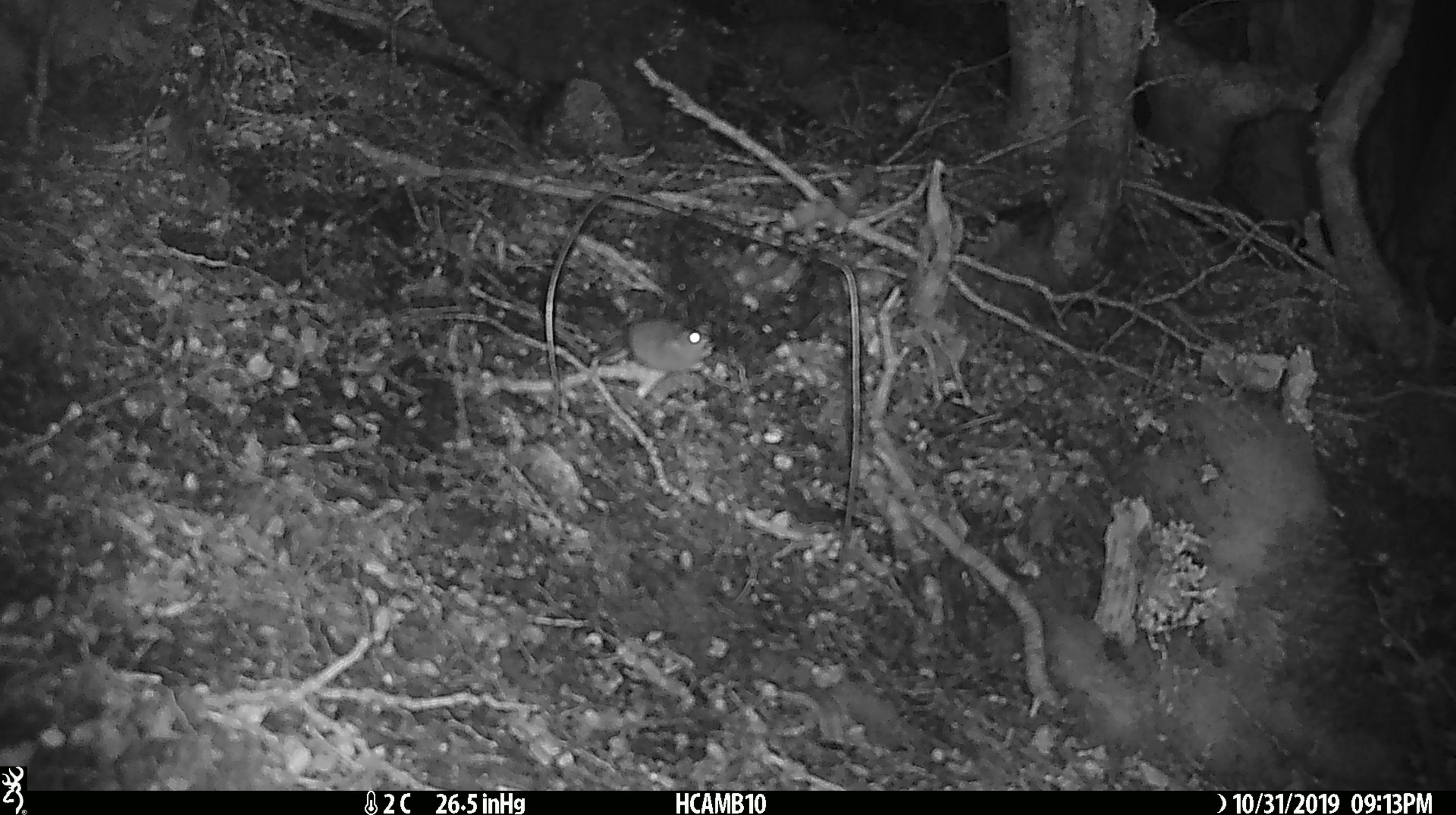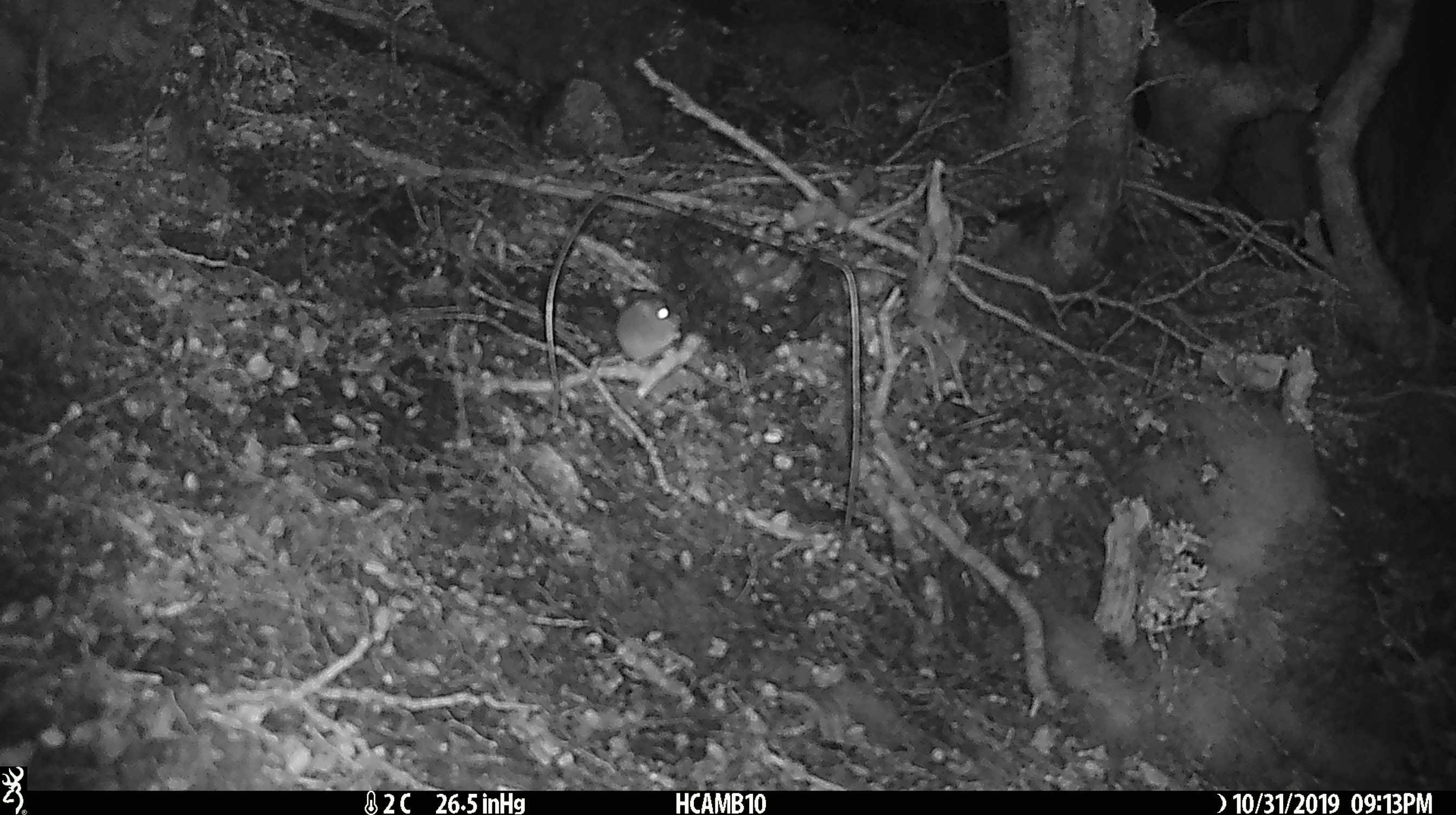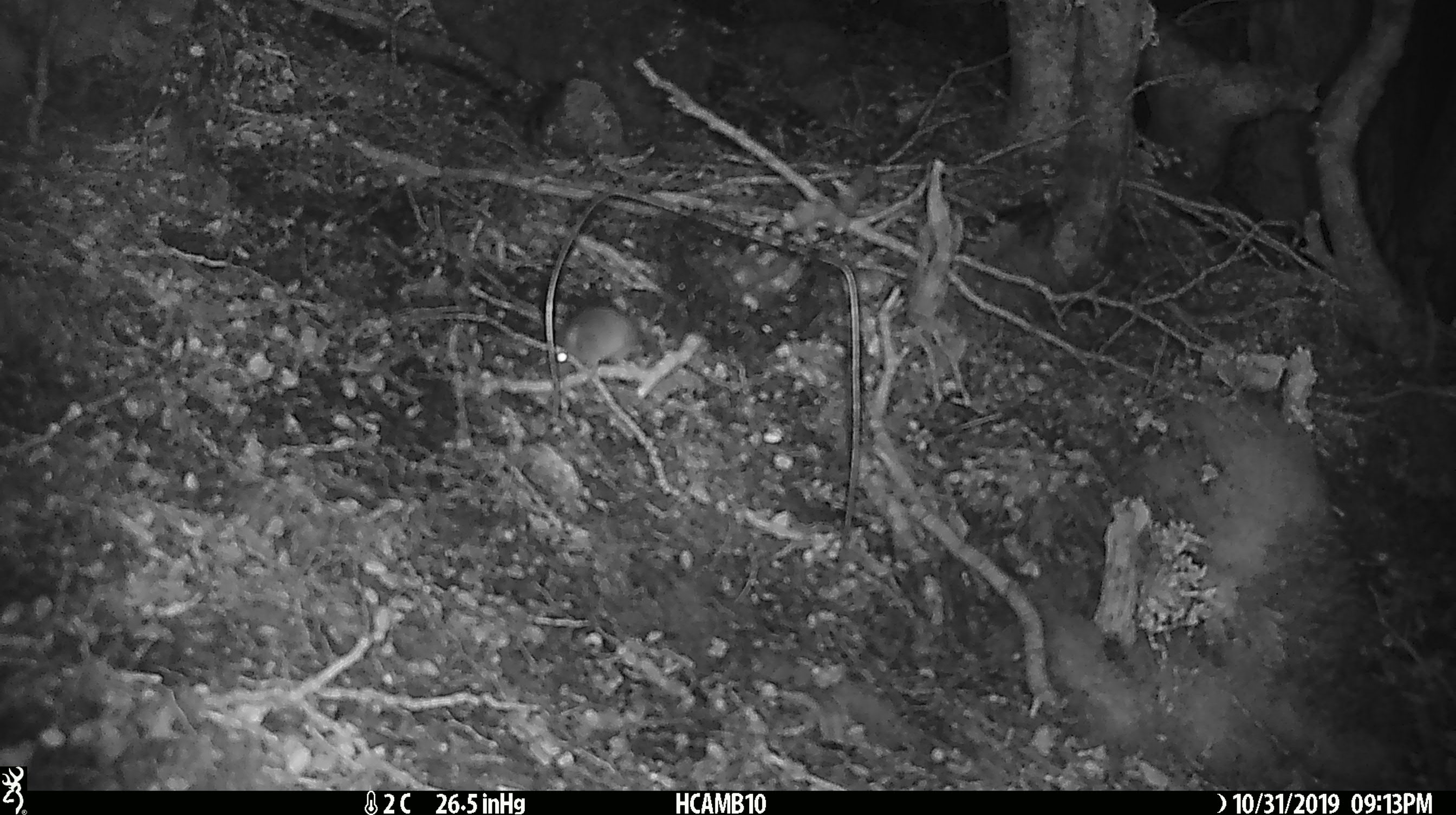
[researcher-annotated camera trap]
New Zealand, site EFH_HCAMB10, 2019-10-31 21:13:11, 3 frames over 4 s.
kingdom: Animalia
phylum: Chordata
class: Mammalia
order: Rodentia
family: Muridae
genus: Mus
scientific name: Mus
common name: mouse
Mouse (Mus).